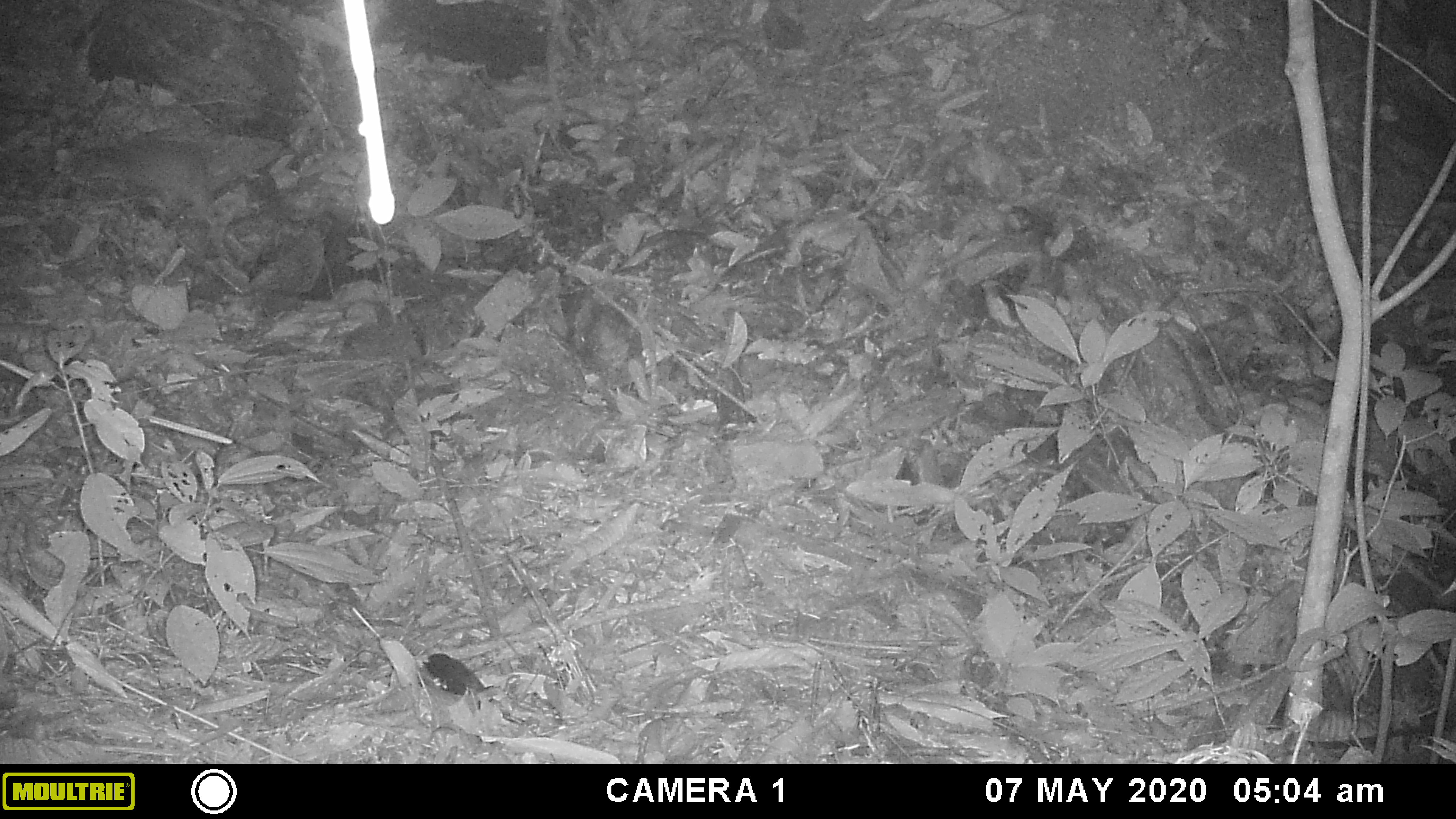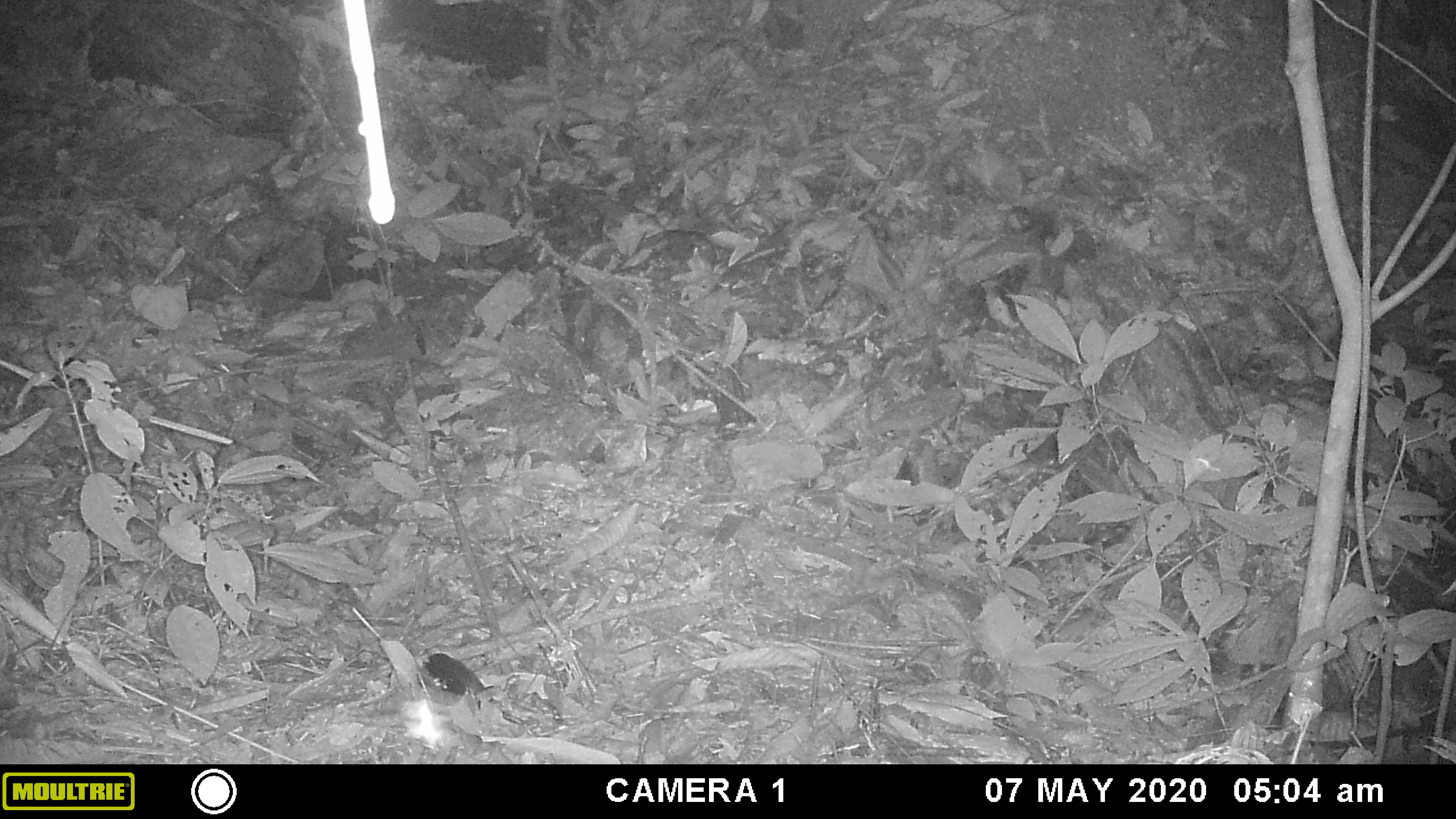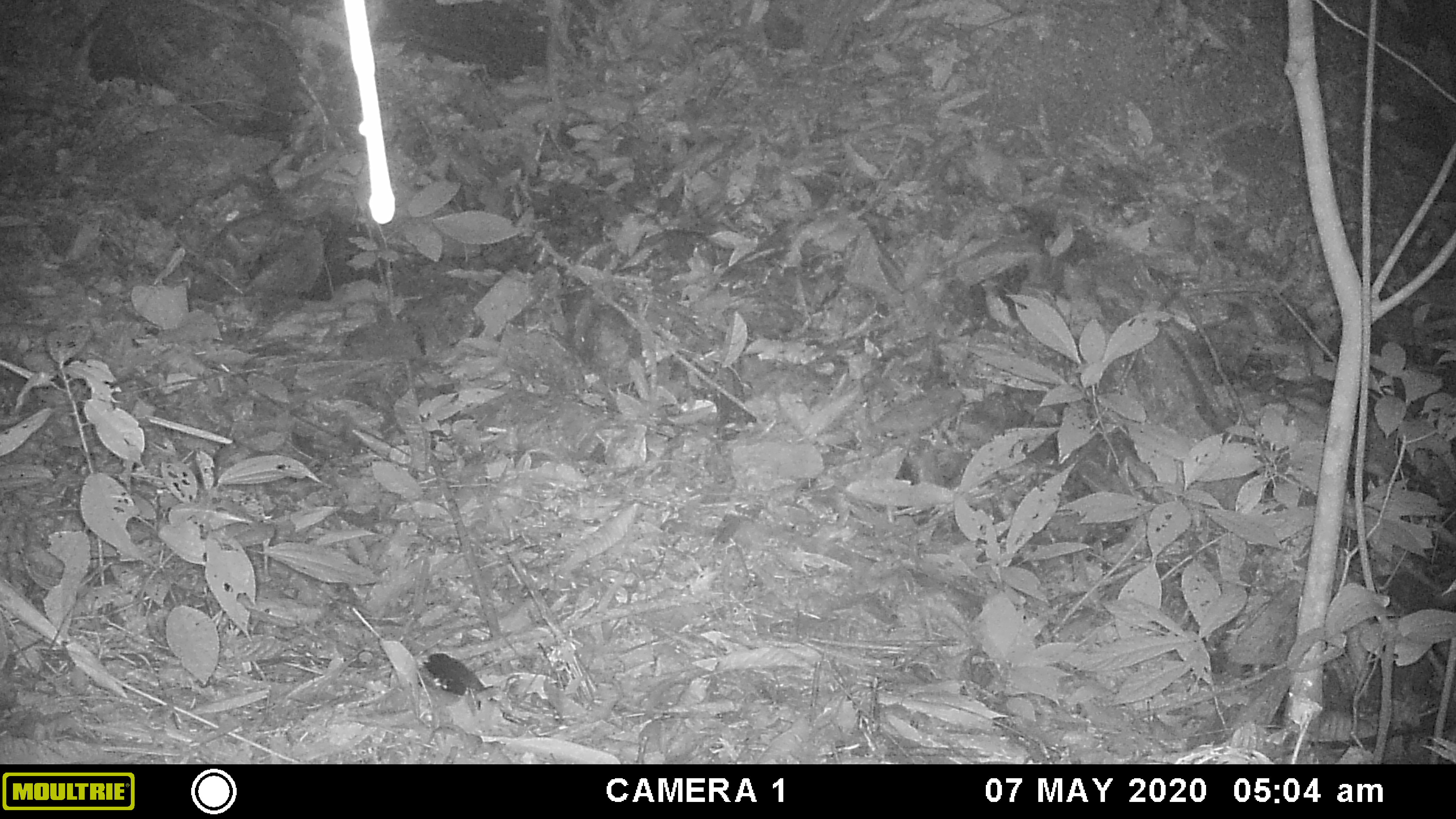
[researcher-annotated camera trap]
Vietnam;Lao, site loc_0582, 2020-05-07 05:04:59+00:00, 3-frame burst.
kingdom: Animalia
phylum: Chordata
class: Mammalia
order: Rodentia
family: Muridae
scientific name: Muridae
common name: old-world mice and rats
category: unidentified murid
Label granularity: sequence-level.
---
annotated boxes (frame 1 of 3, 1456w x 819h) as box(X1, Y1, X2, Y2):
unidentified murid: box(73, 129, 213, 219)